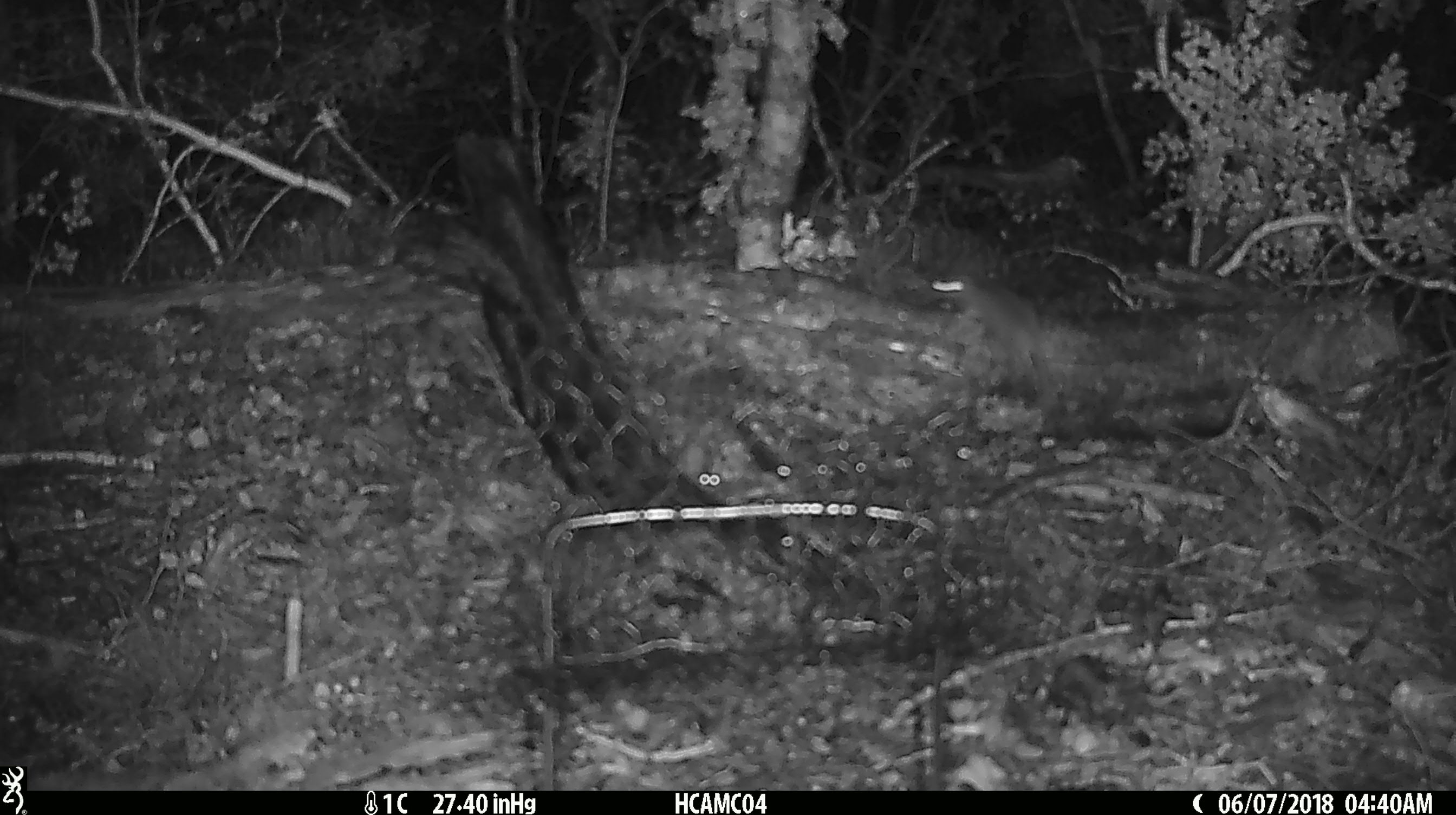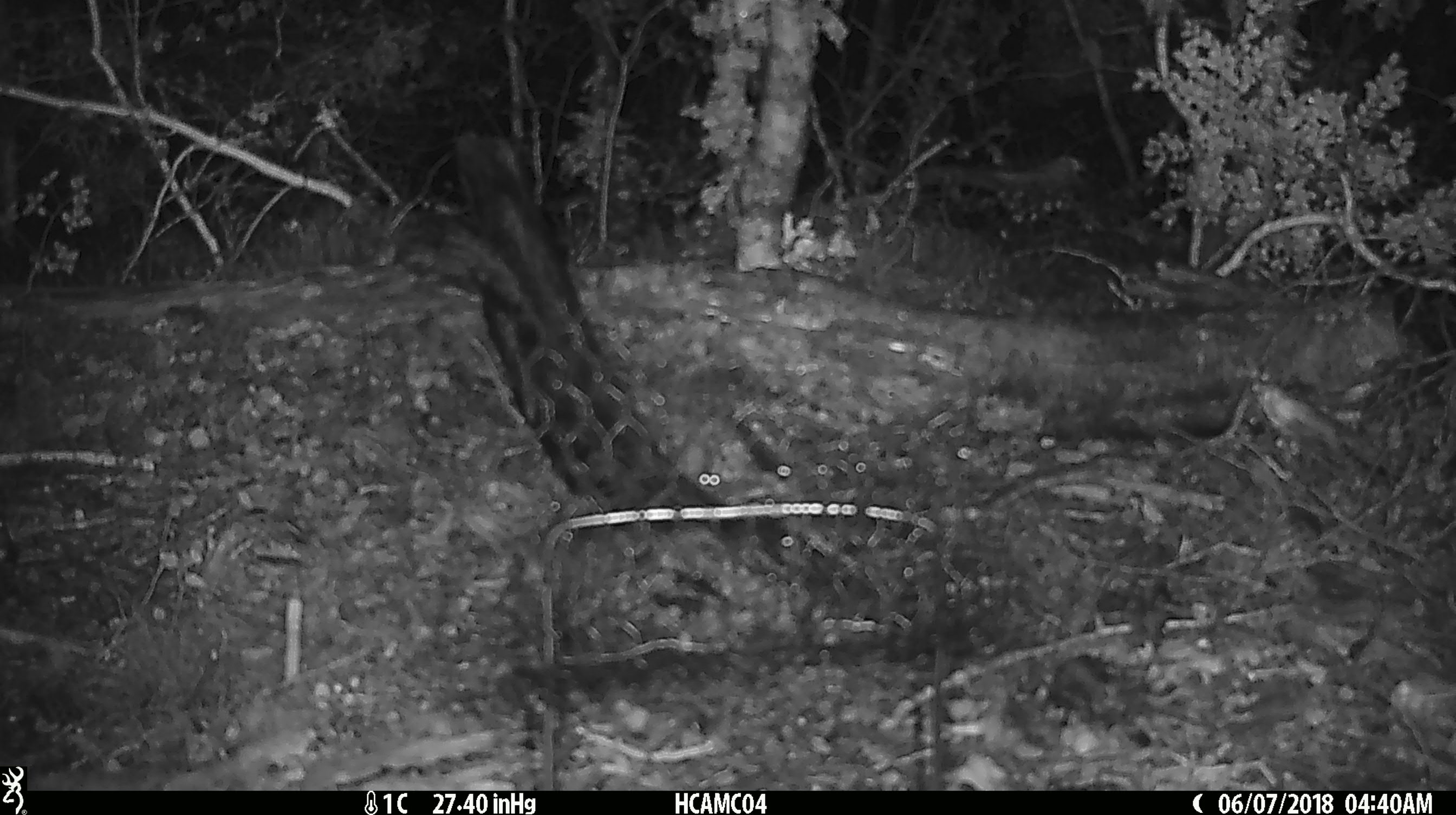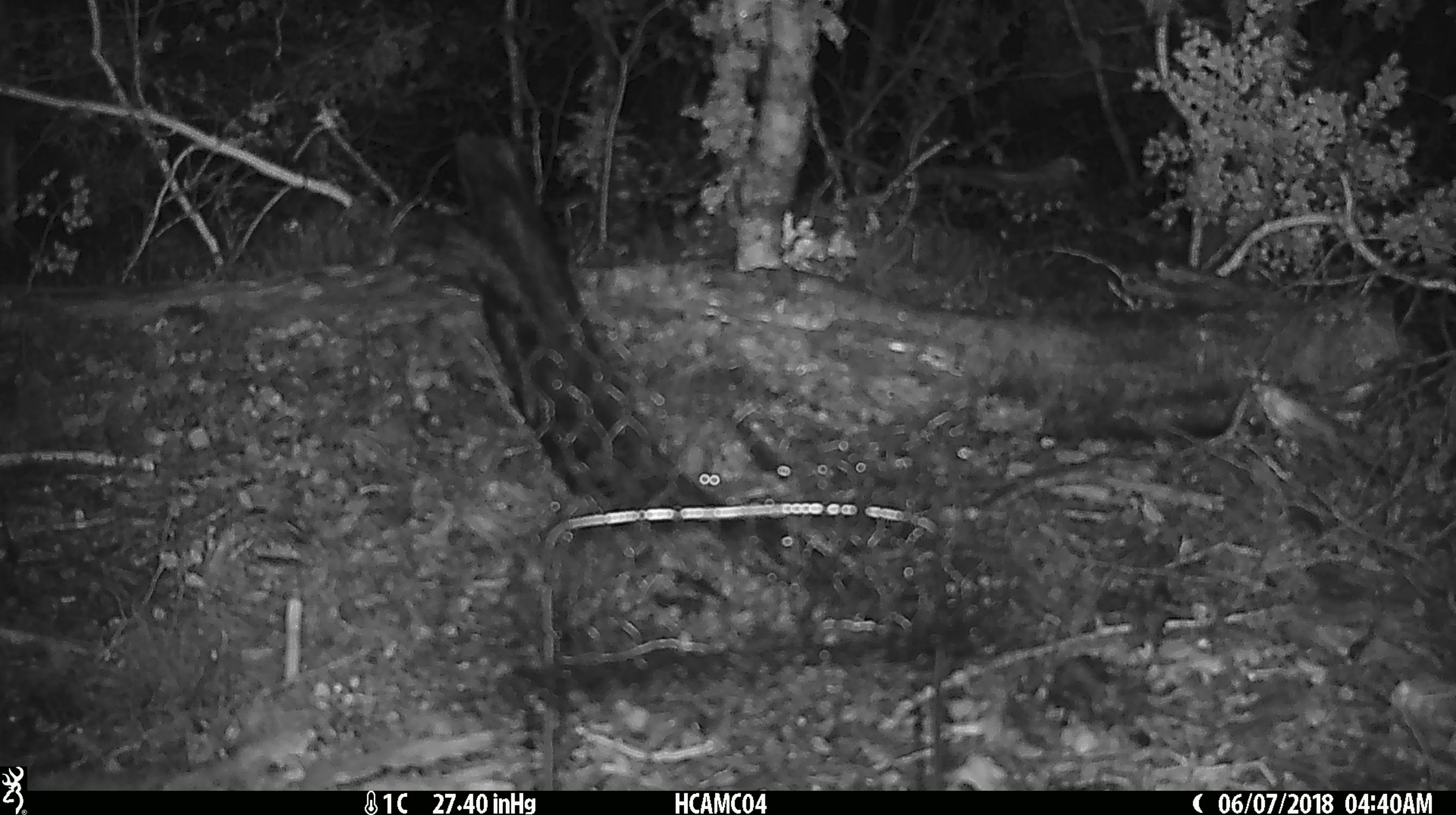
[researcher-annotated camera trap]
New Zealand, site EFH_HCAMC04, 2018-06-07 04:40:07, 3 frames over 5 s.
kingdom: Animalia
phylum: Chordata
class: Mammalia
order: Rodentia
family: Muridae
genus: Mus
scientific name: Mus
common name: mouse